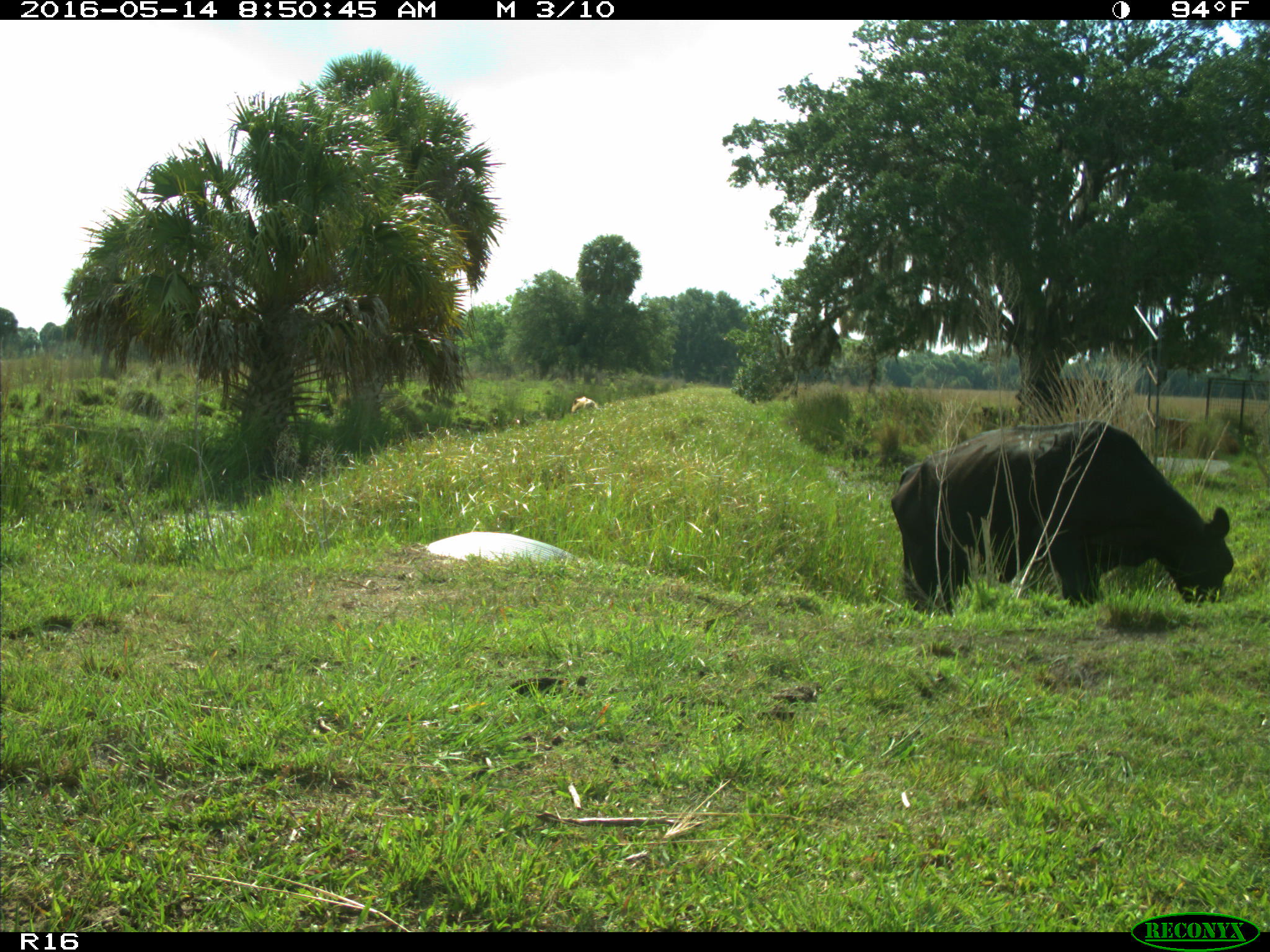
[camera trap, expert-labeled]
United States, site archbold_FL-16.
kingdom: Animalia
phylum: Chordata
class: Mammalia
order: Artiodactyla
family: Bovidae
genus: Bos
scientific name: Bos taurus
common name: domestic cow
Bos taurus (domestic cow).